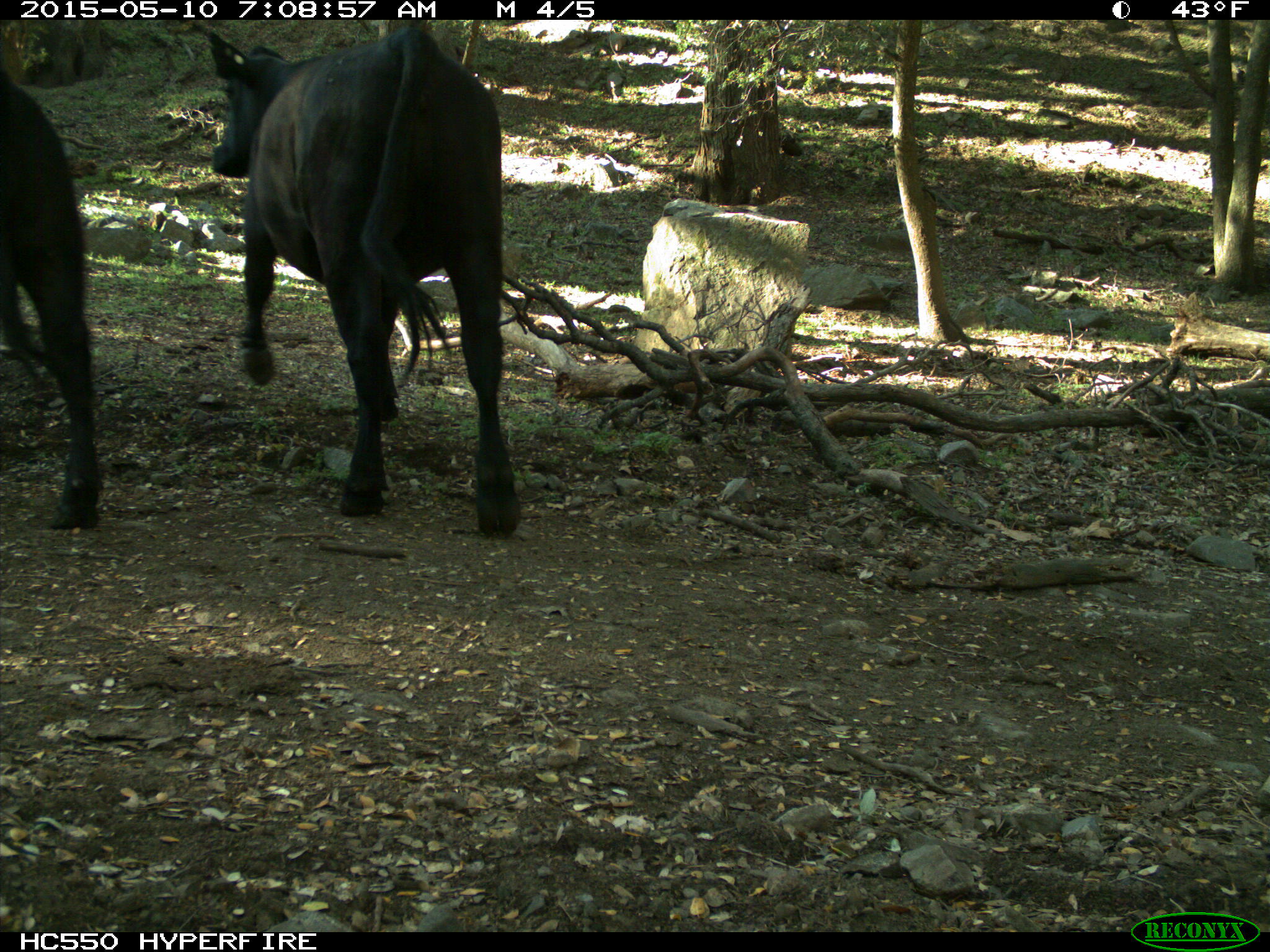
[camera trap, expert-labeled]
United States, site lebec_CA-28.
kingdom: Animalia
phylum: Chordata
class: Mammalia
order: Artiodactyla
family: Bovidae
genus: Bos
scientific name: Bos taurus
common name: domestic cow